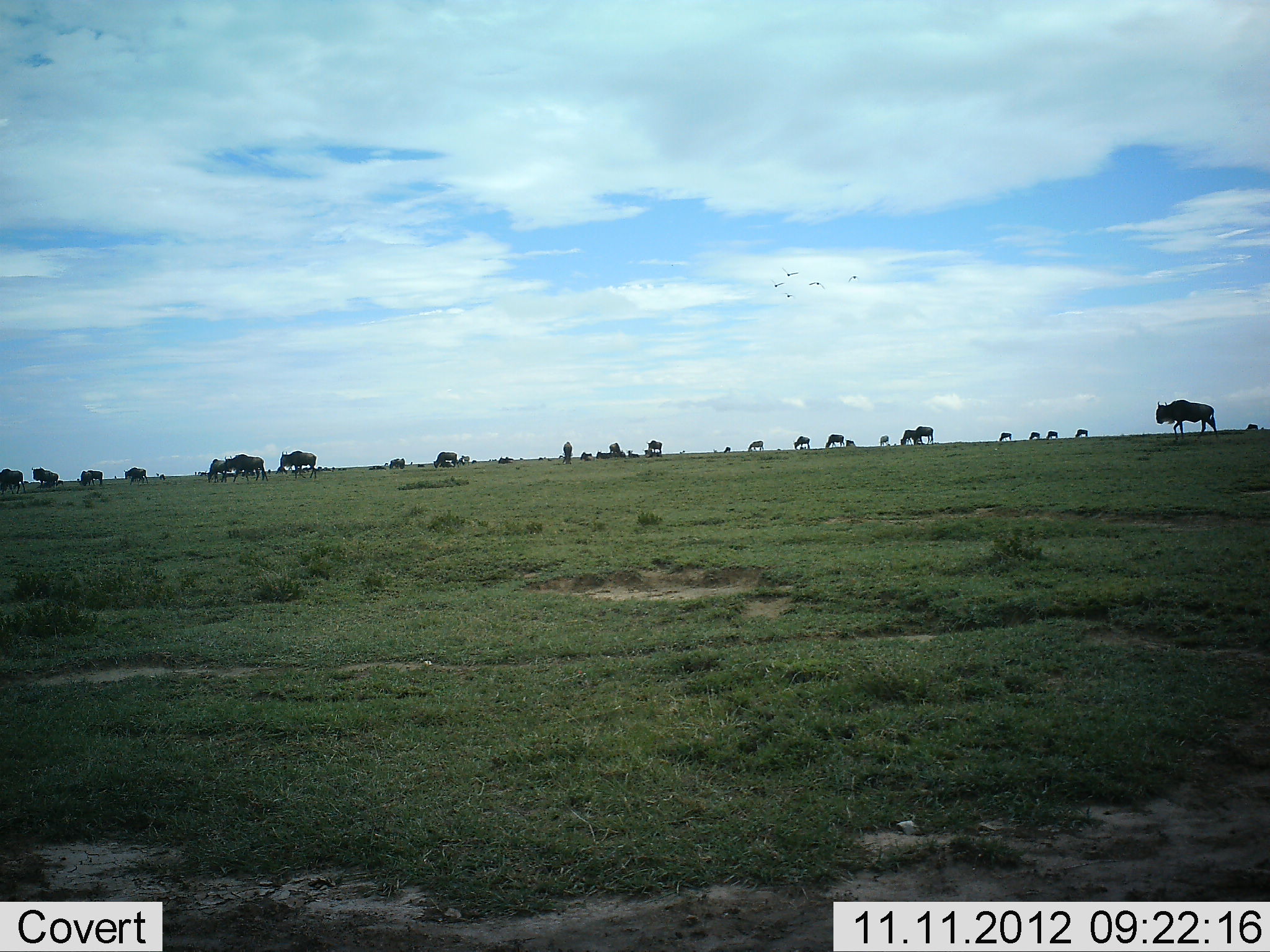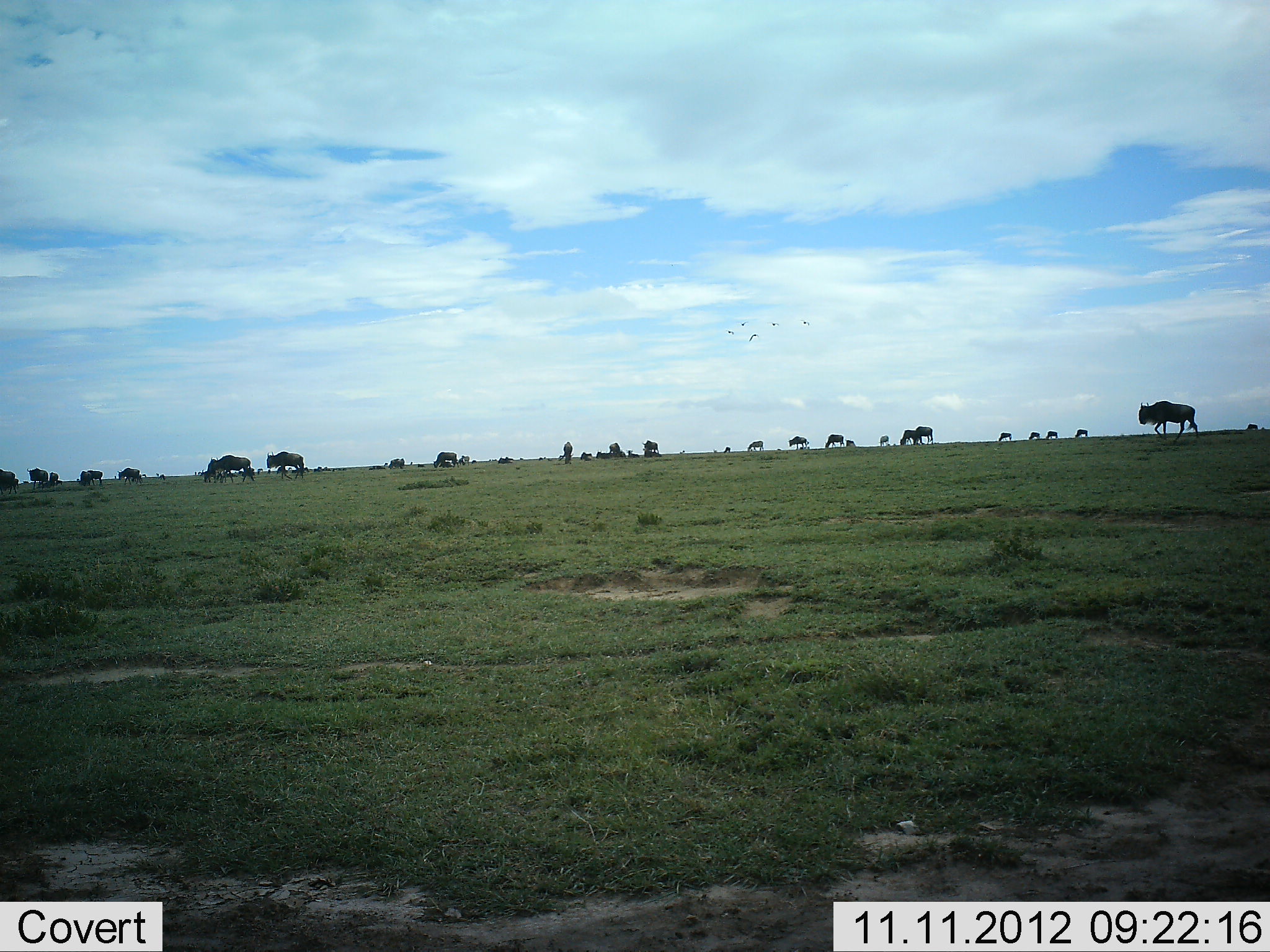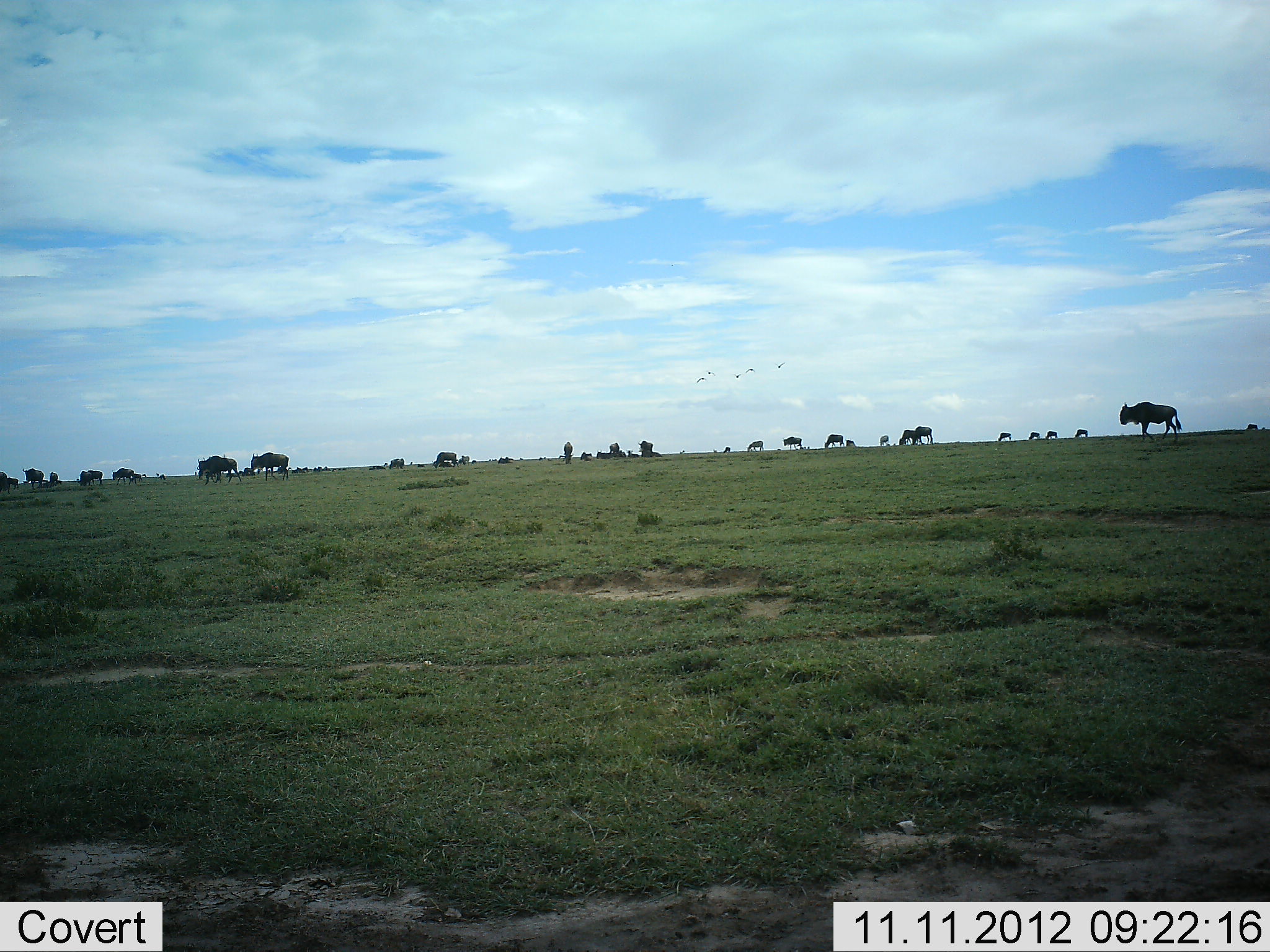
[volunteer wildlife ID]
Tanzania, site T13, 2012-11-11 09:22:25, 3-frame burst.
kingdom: Animalia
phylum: Chordata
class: Mammalia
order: Artiodactyla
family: Bovidae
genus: Connochaetes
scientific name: Connochaetes taurinus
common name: blue wildebeest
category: wildebeest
Wildebeest (blue wildebeest) (Connochaetes taurinus), count 11-50. Behavior (volunteer vote fractions): standing 36%, resting 7%, moving 100%, interacting 0%. Young present (vote fraction): 0%. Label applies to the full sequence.